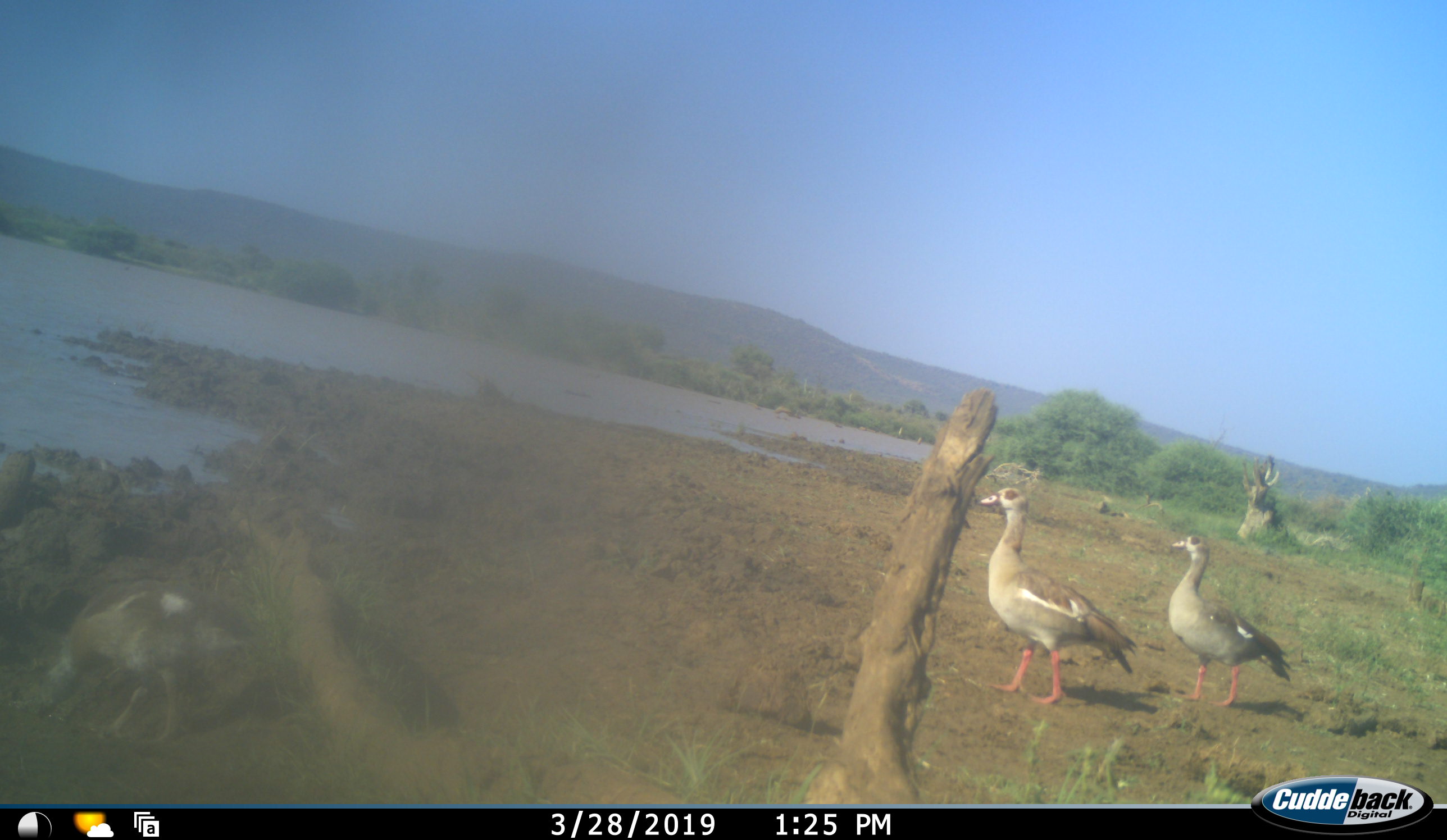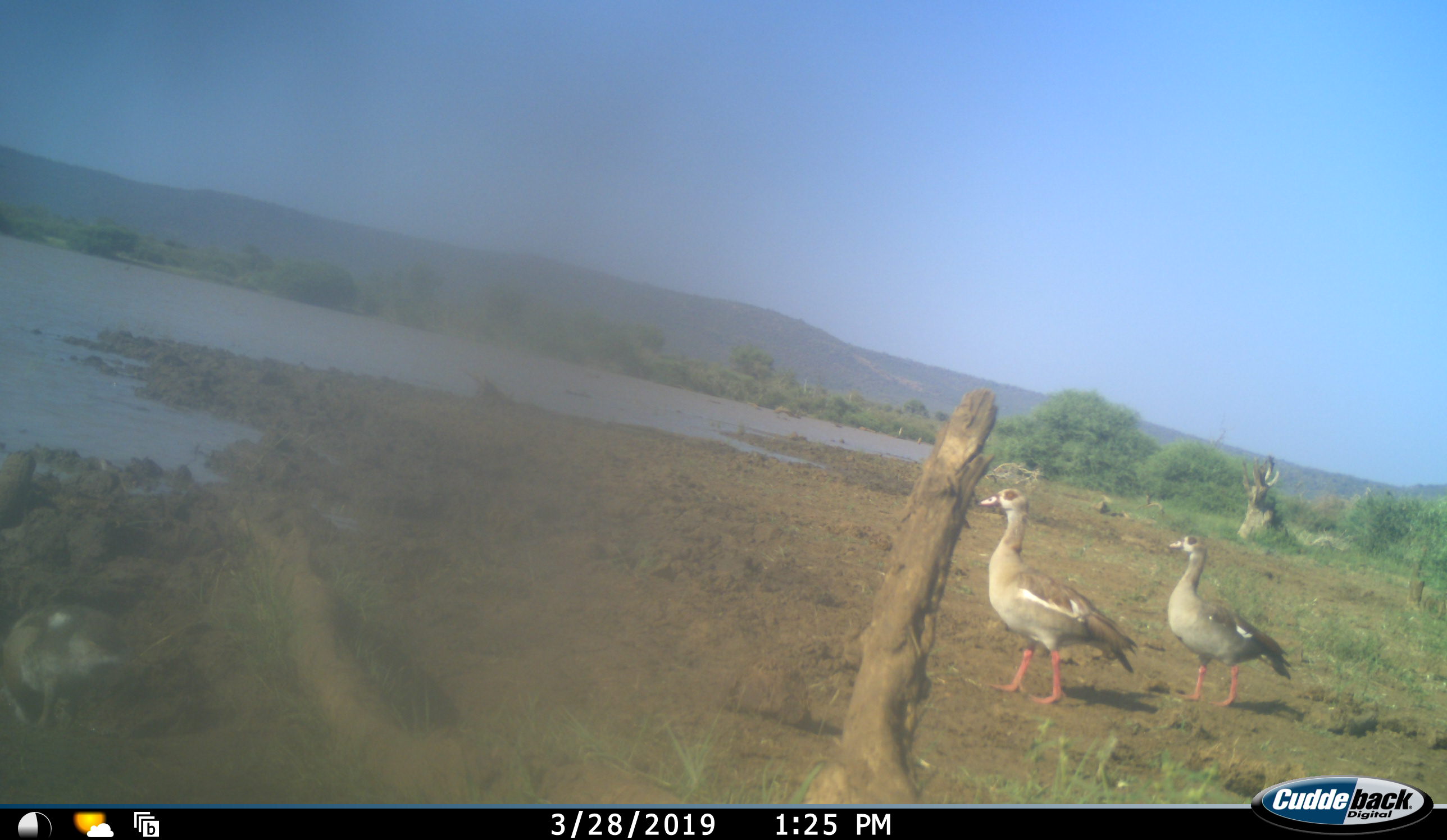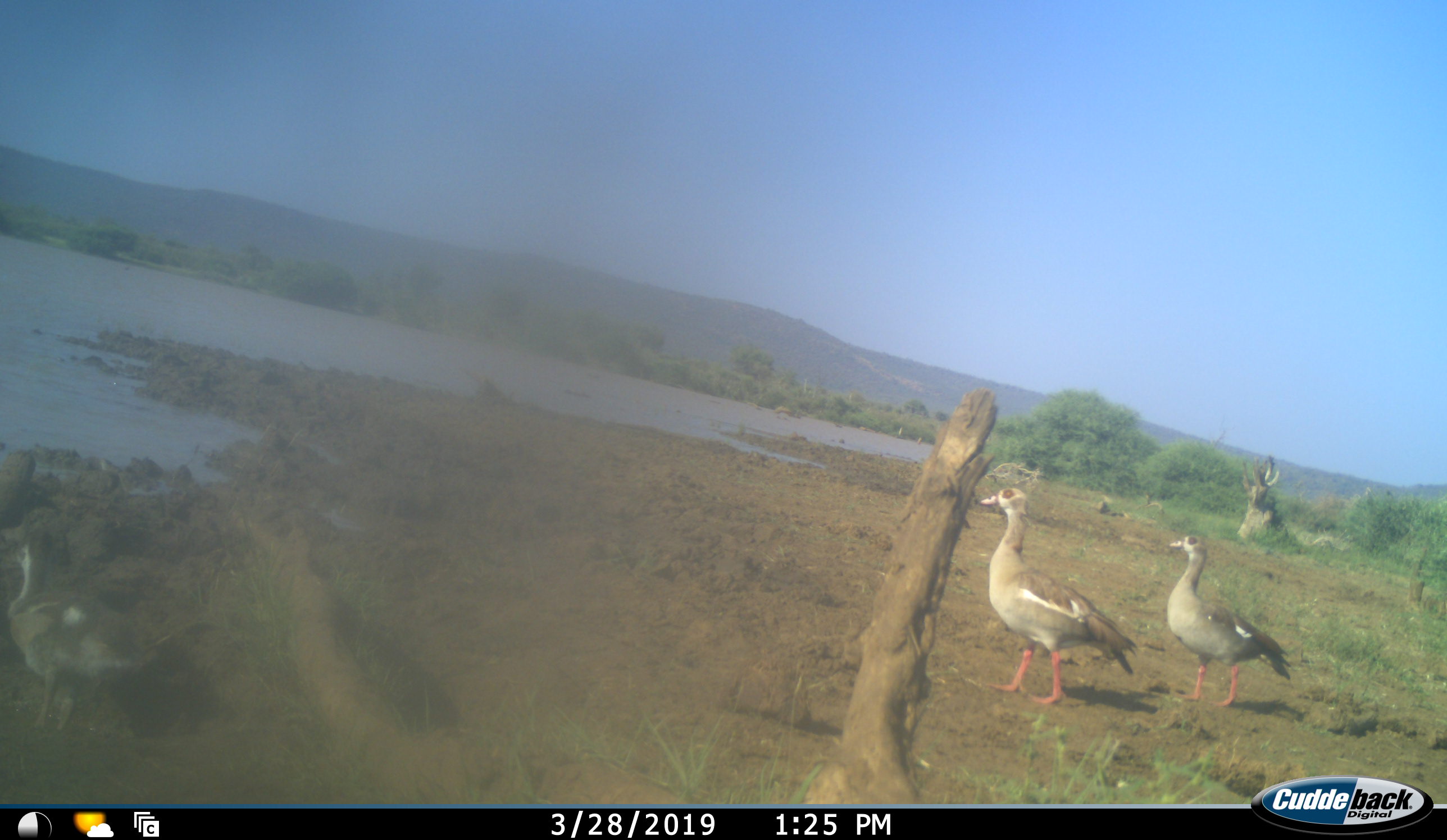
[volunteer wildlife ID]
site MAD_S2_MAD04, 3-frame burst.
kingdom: Animalia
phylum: Chordata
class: Aves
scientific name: Aves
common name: bird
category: birdother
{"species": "birdother (bird) (Aves)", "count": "3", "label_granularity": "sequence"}